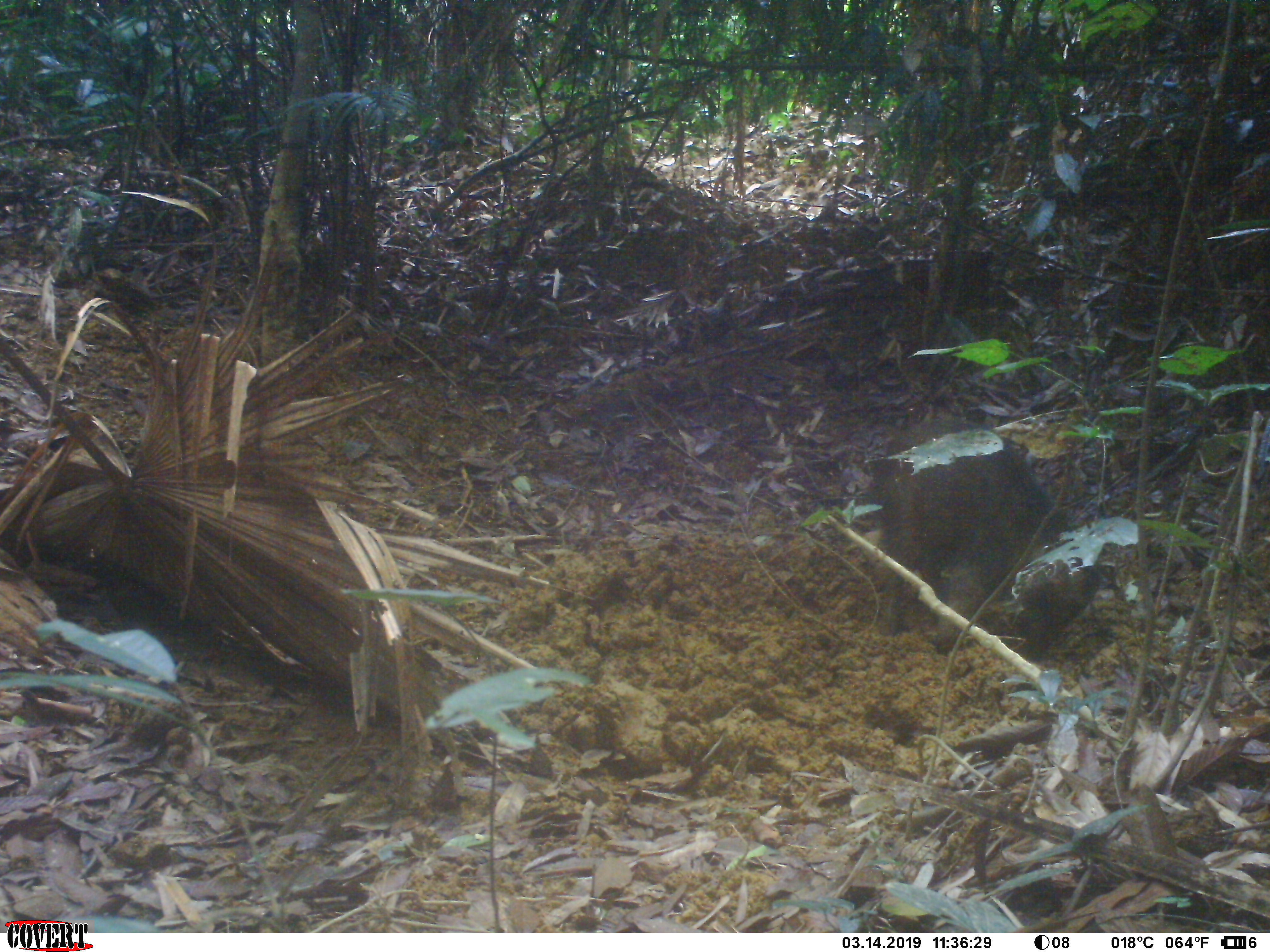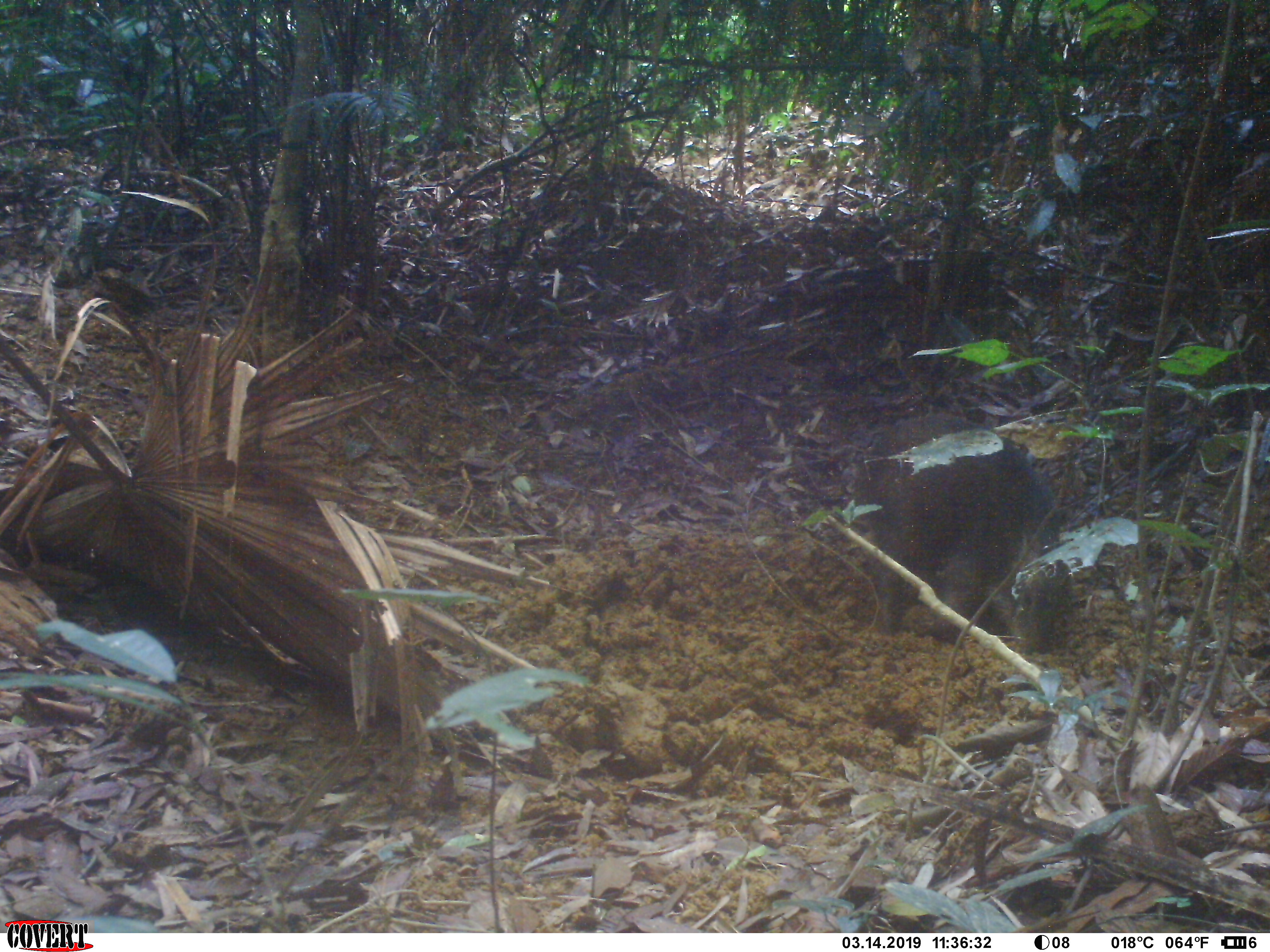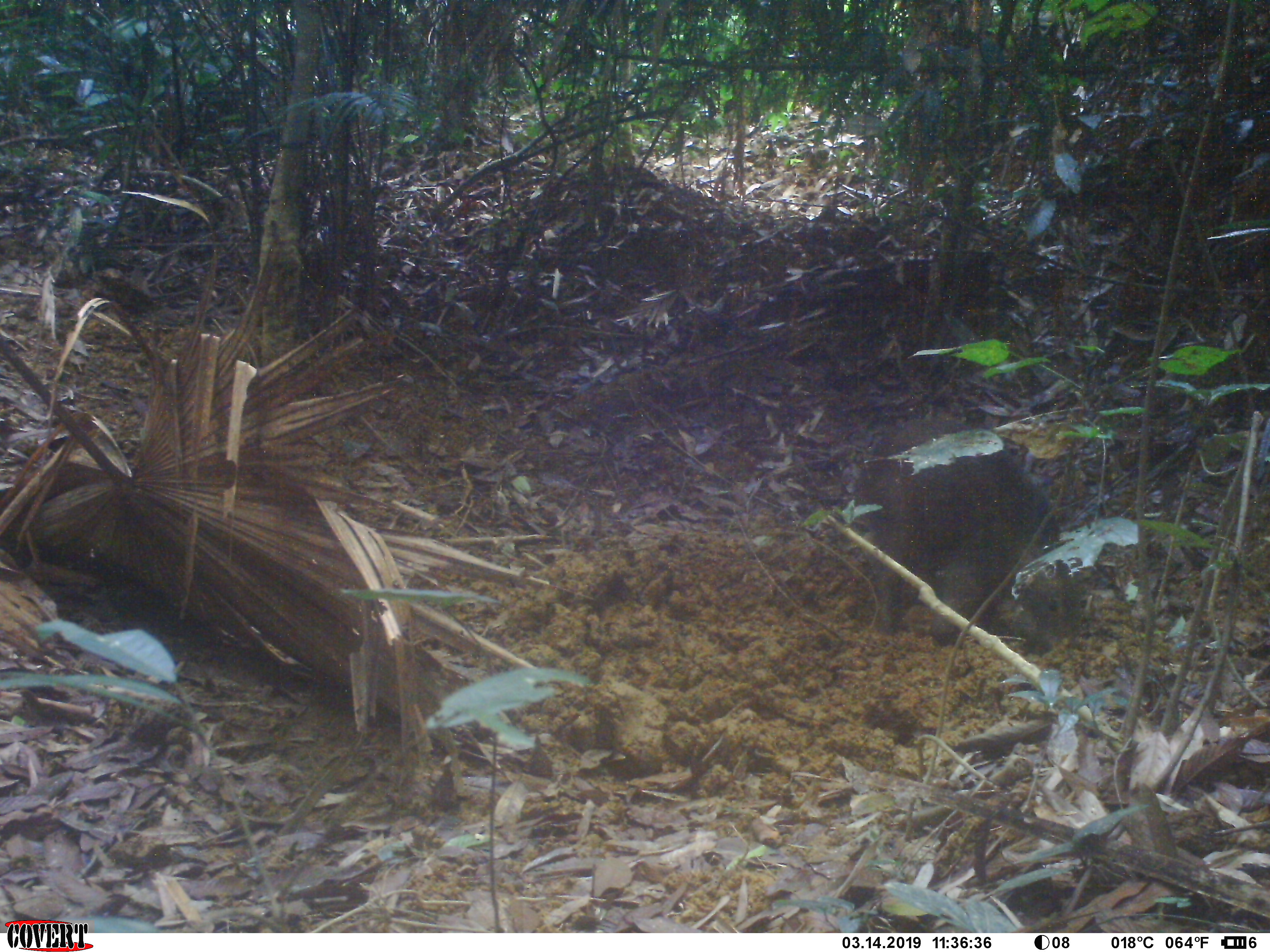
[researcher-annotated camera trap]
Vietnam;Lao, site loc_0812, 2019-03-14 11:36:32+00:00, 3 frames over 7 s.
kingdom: Animalia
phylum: Chordata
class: Mammalia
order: Artiodactyla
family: Suidae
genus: Sus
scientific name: Sus scrofa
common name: eurasian wild pig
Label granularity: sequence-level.